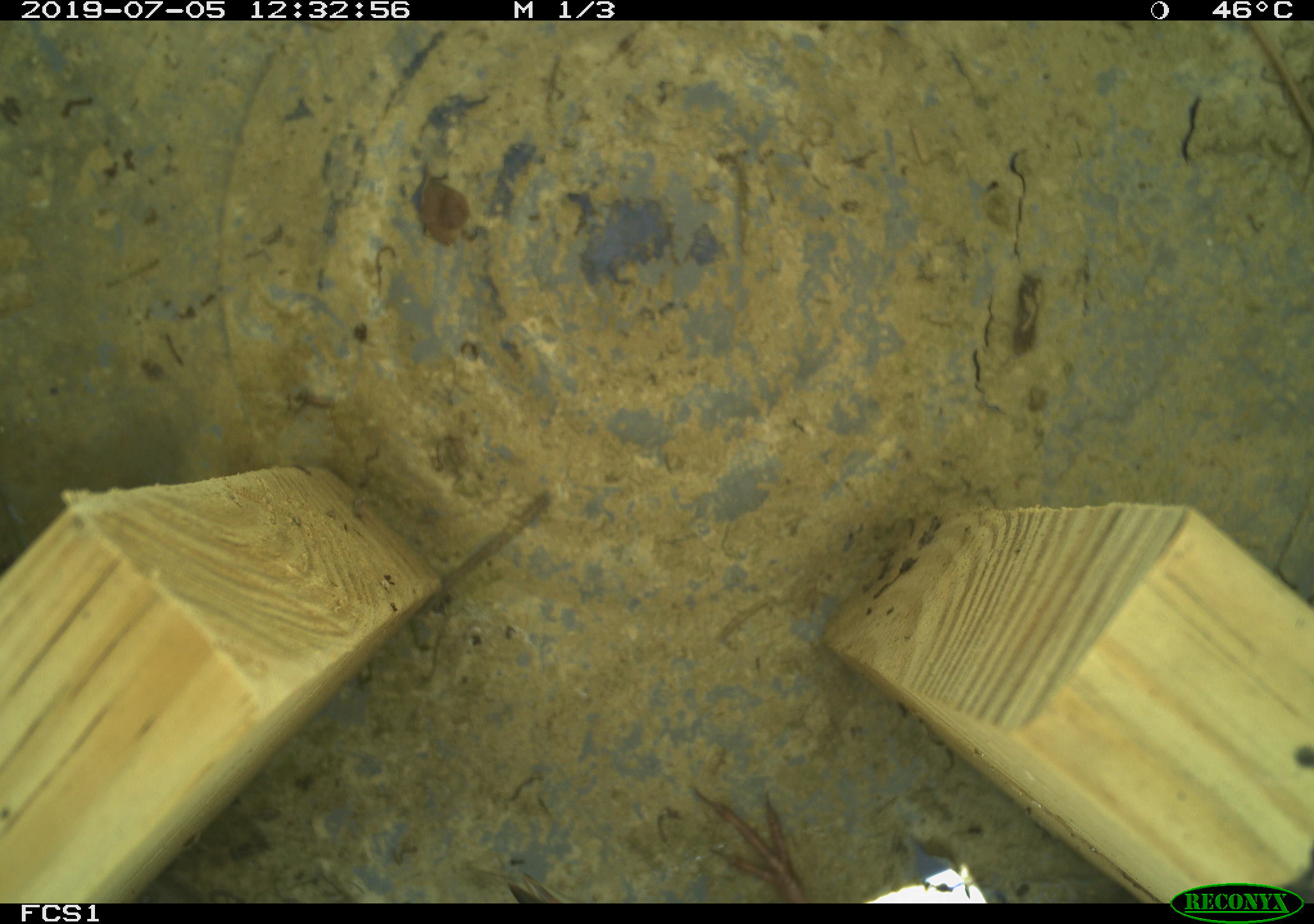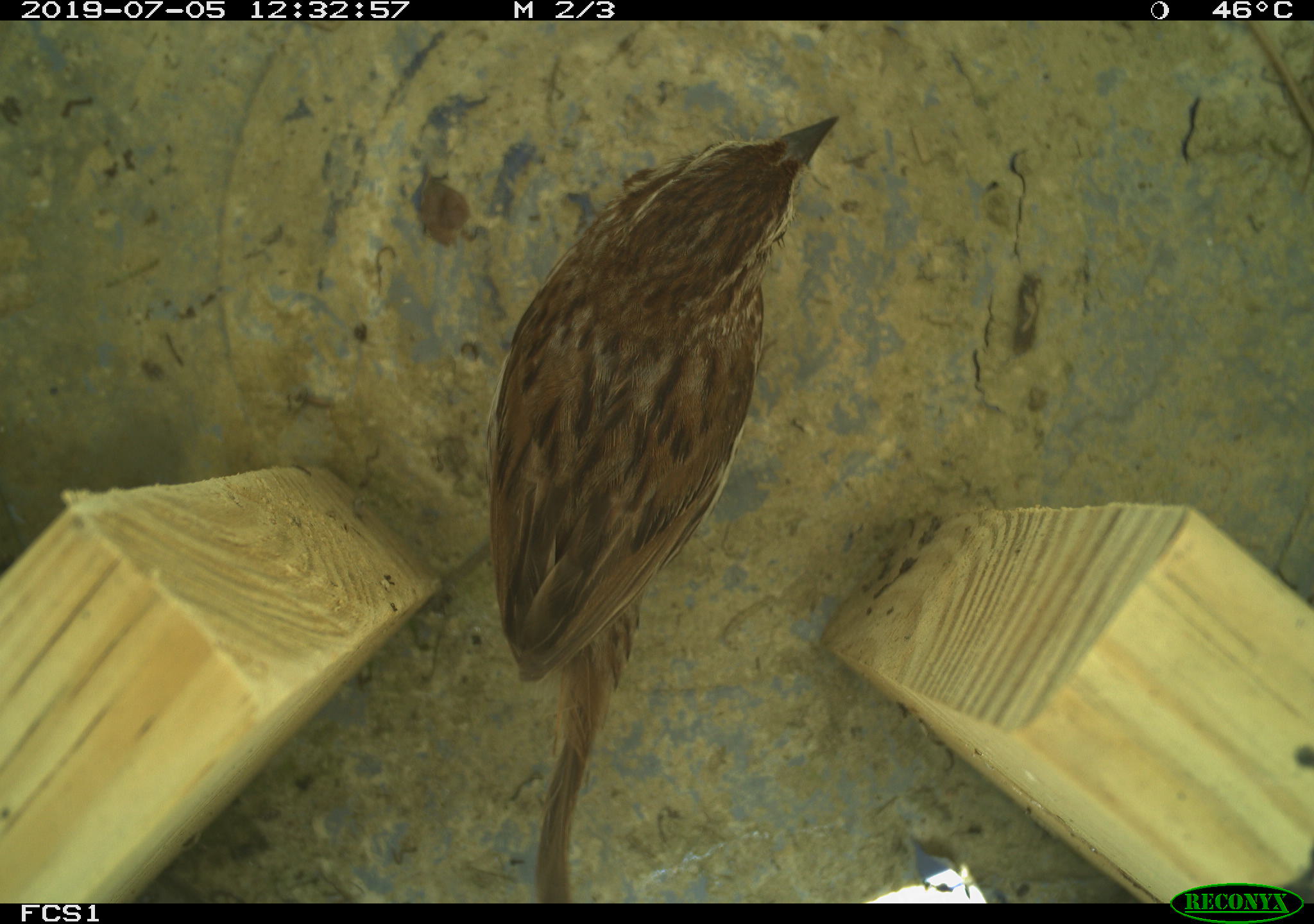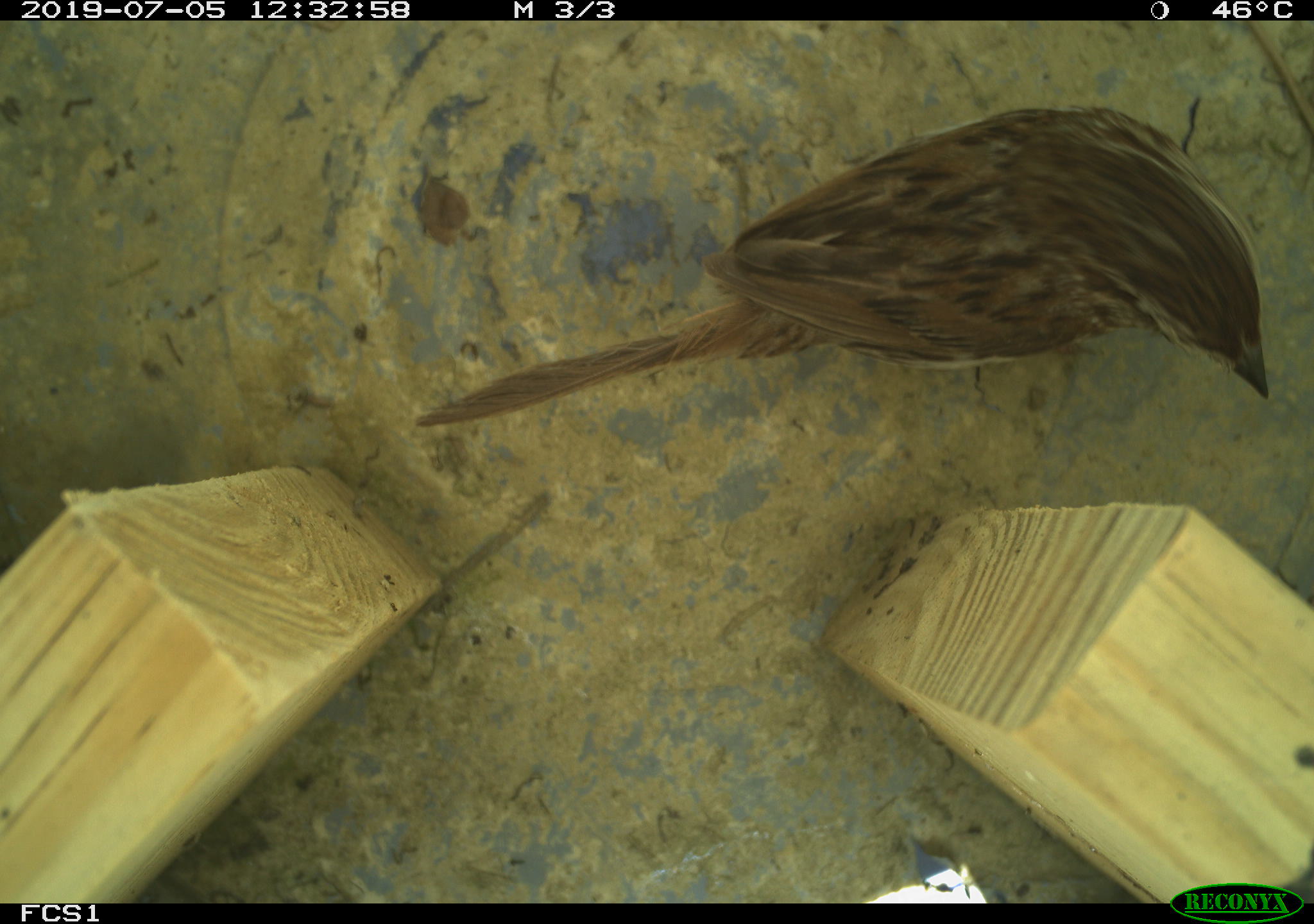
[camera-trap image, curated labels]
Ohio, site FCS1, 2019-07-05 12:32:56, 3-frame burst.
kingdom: Animalia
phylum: Chordata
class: Aves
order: Passeriformes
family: Passerellidae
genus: Melospiza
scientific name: Melospiza melodia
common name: song sparrow